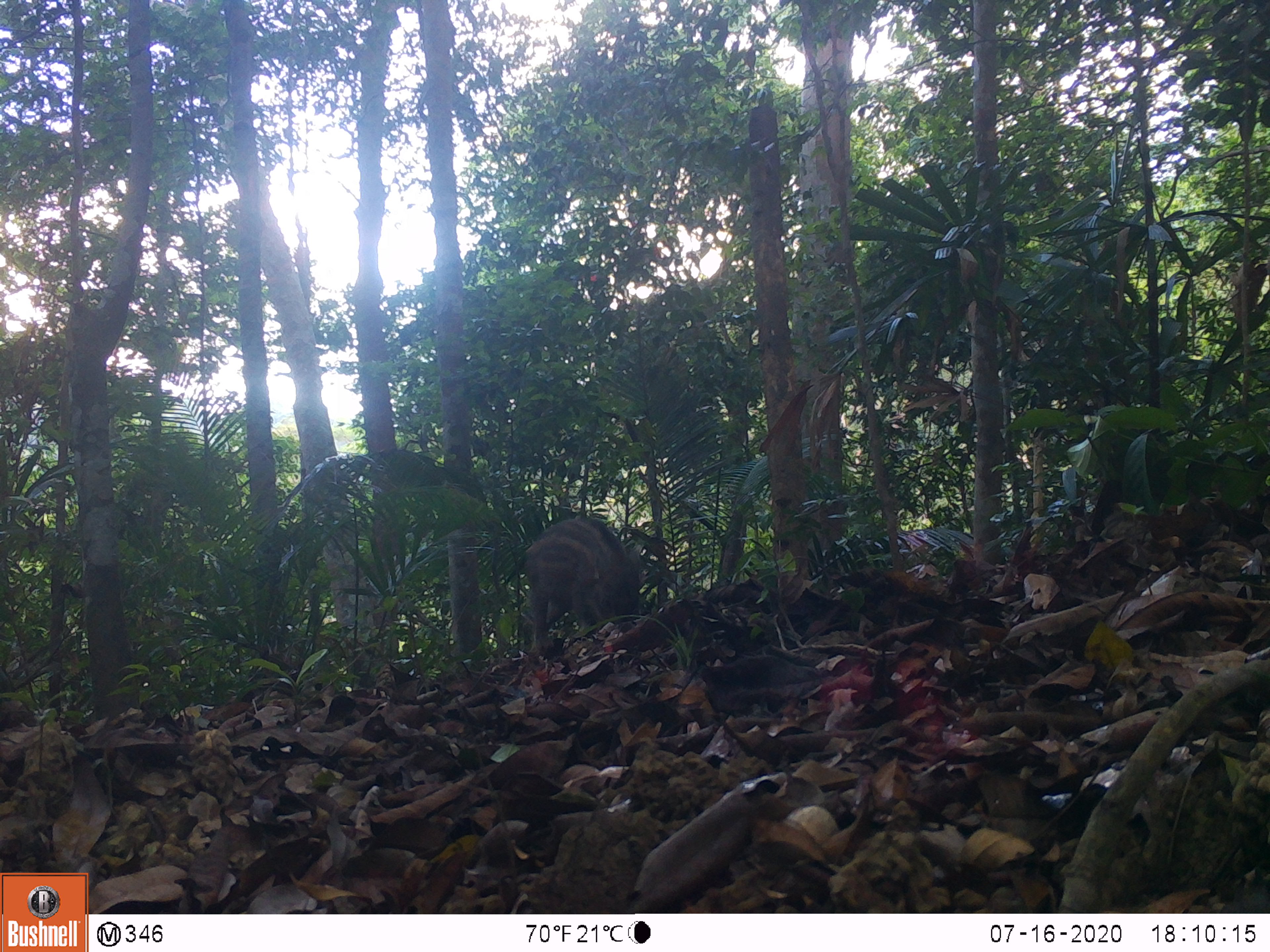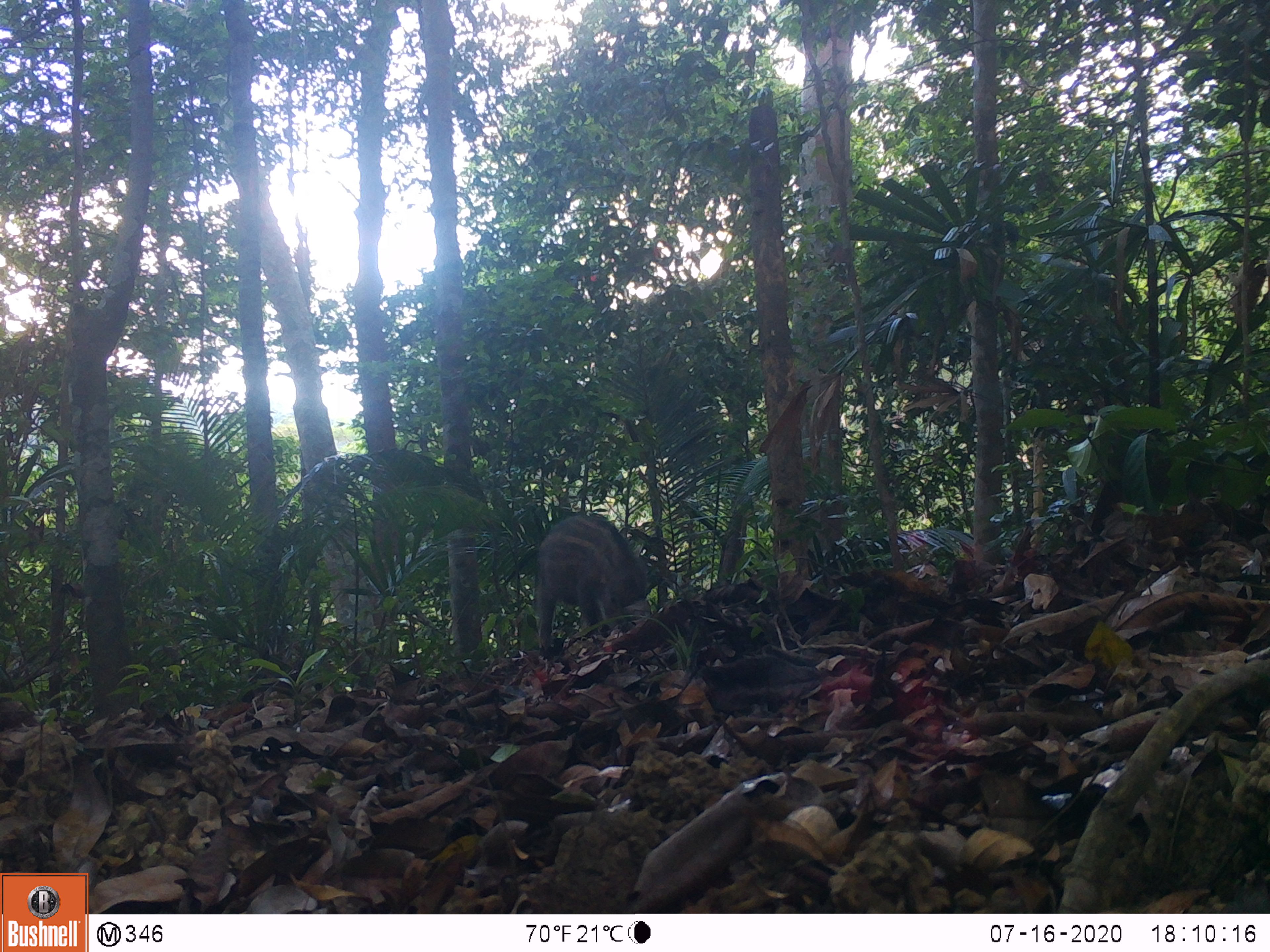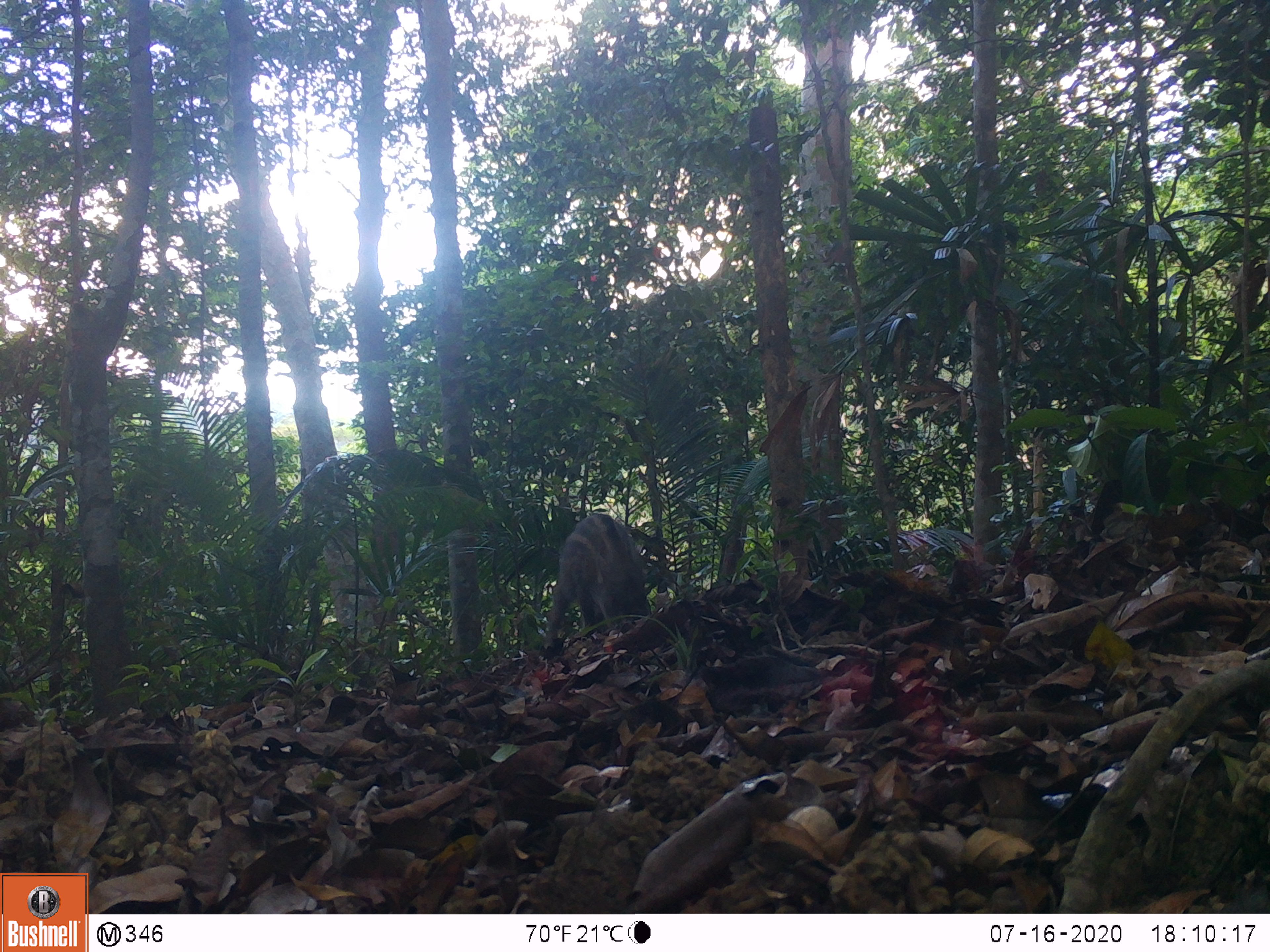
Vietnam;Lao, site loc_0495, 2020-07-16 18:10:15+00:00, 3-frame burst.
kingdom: Animalia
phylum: Chordata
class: Mammalia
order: Artiodactyla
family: Suidae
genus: Sus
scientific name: Sus scrofa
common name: eurasian wild pig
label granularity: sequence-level